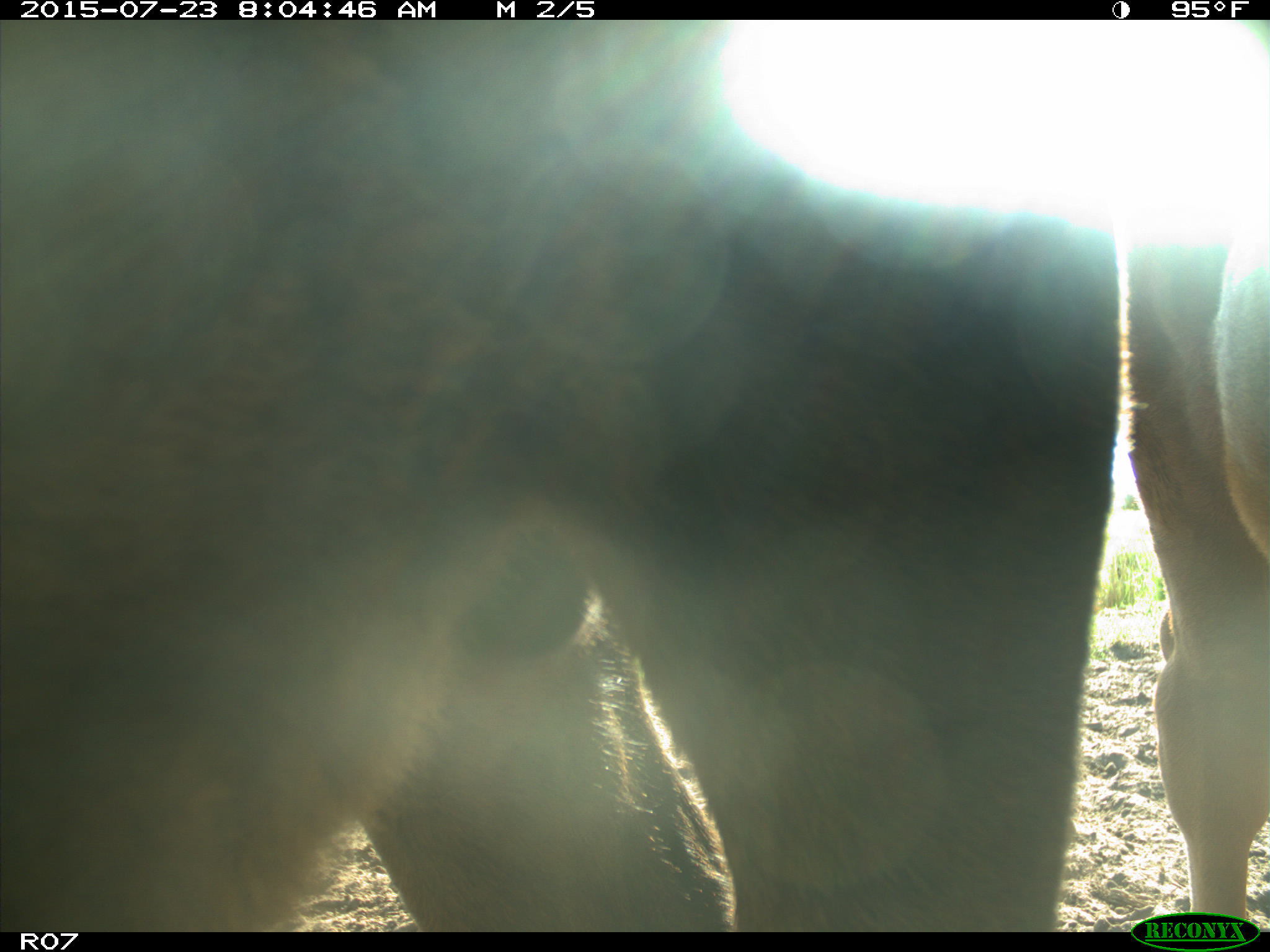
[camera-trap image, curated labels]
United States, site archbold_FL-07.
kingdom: Animalia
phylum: Chordata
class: Mammalia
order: Artiodactyla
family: Bovidae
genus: Bos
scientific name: Bos taurus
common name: domestic cow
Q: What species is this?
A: Bos taurus (domestic cow).